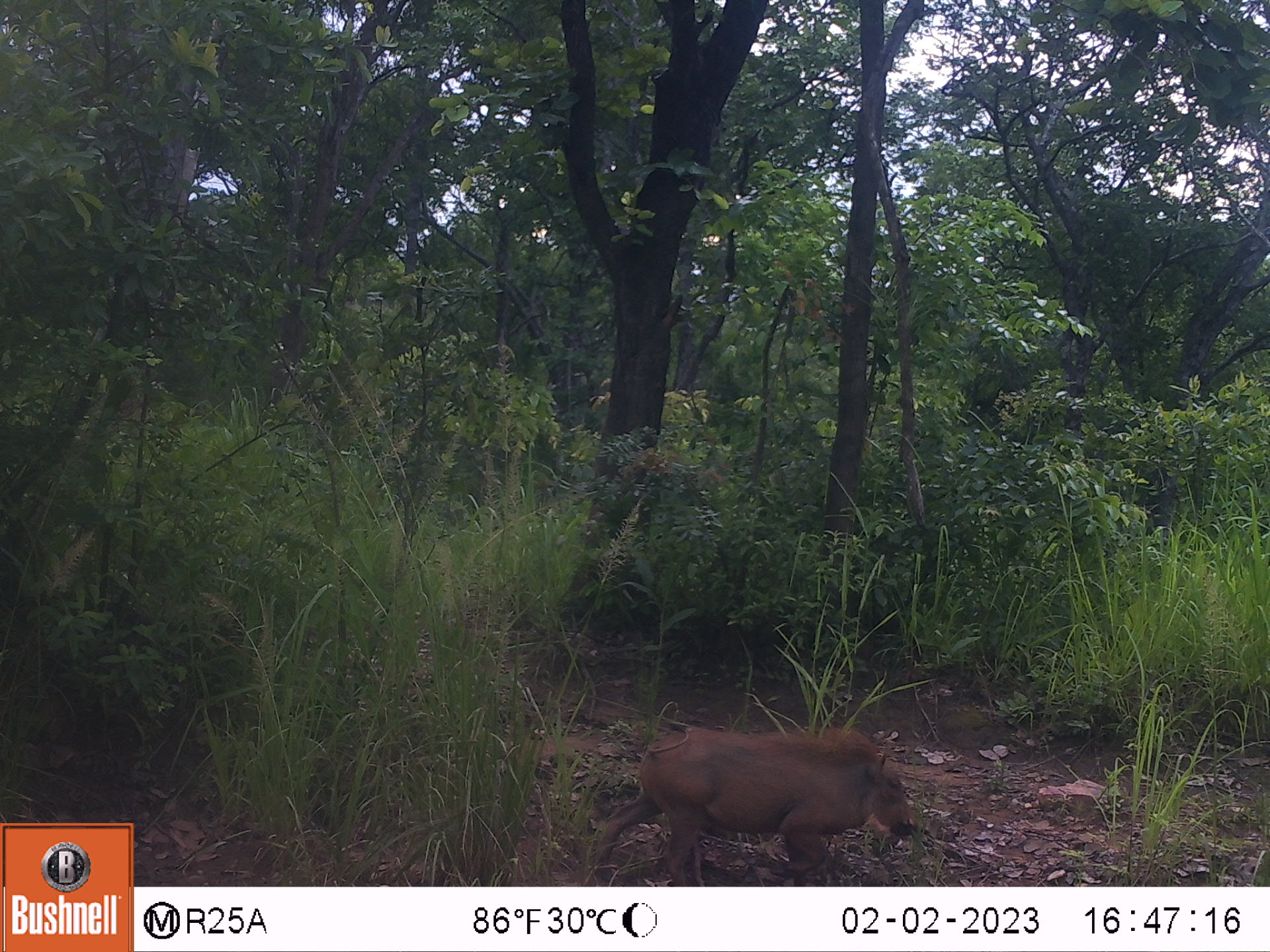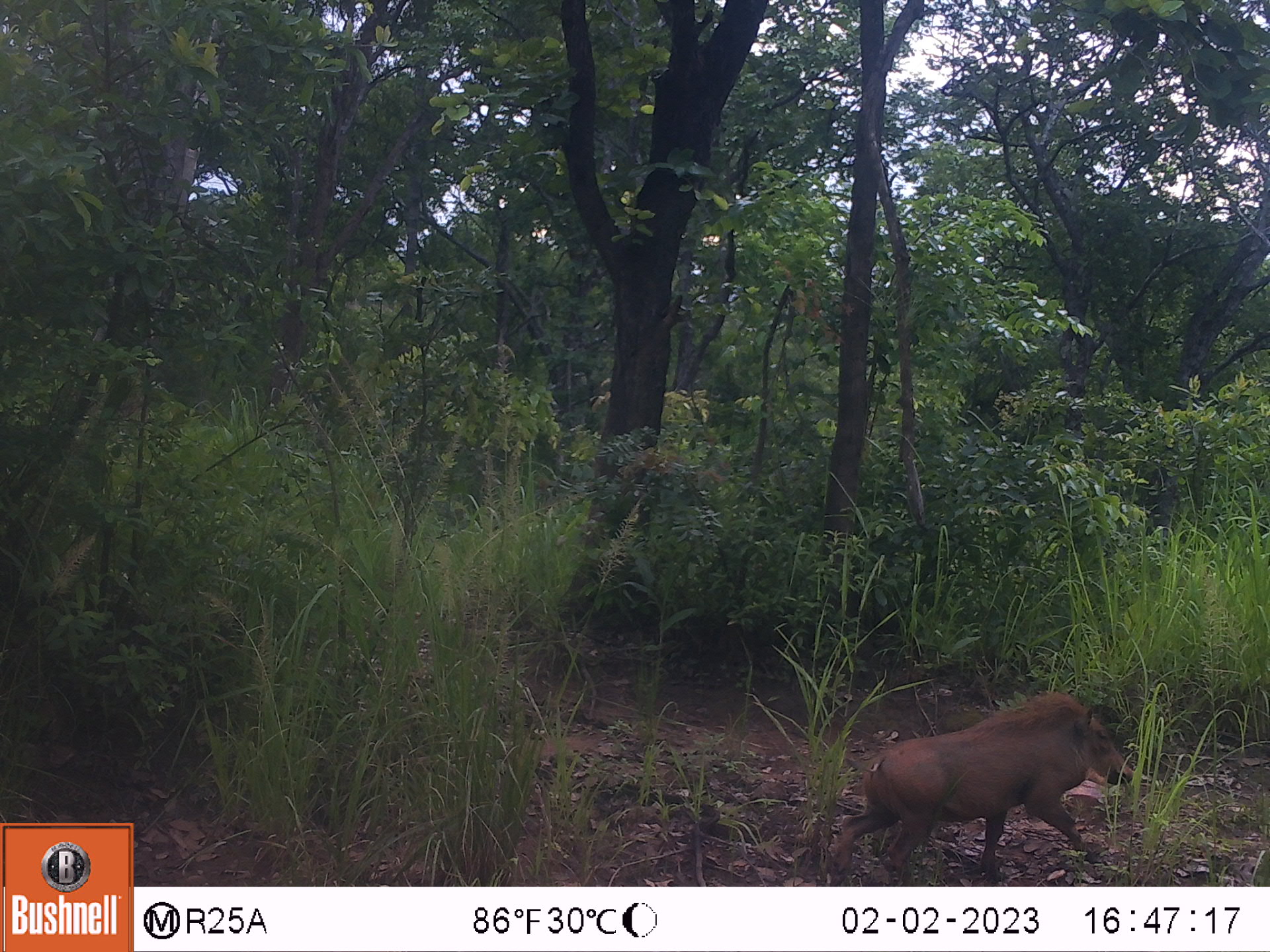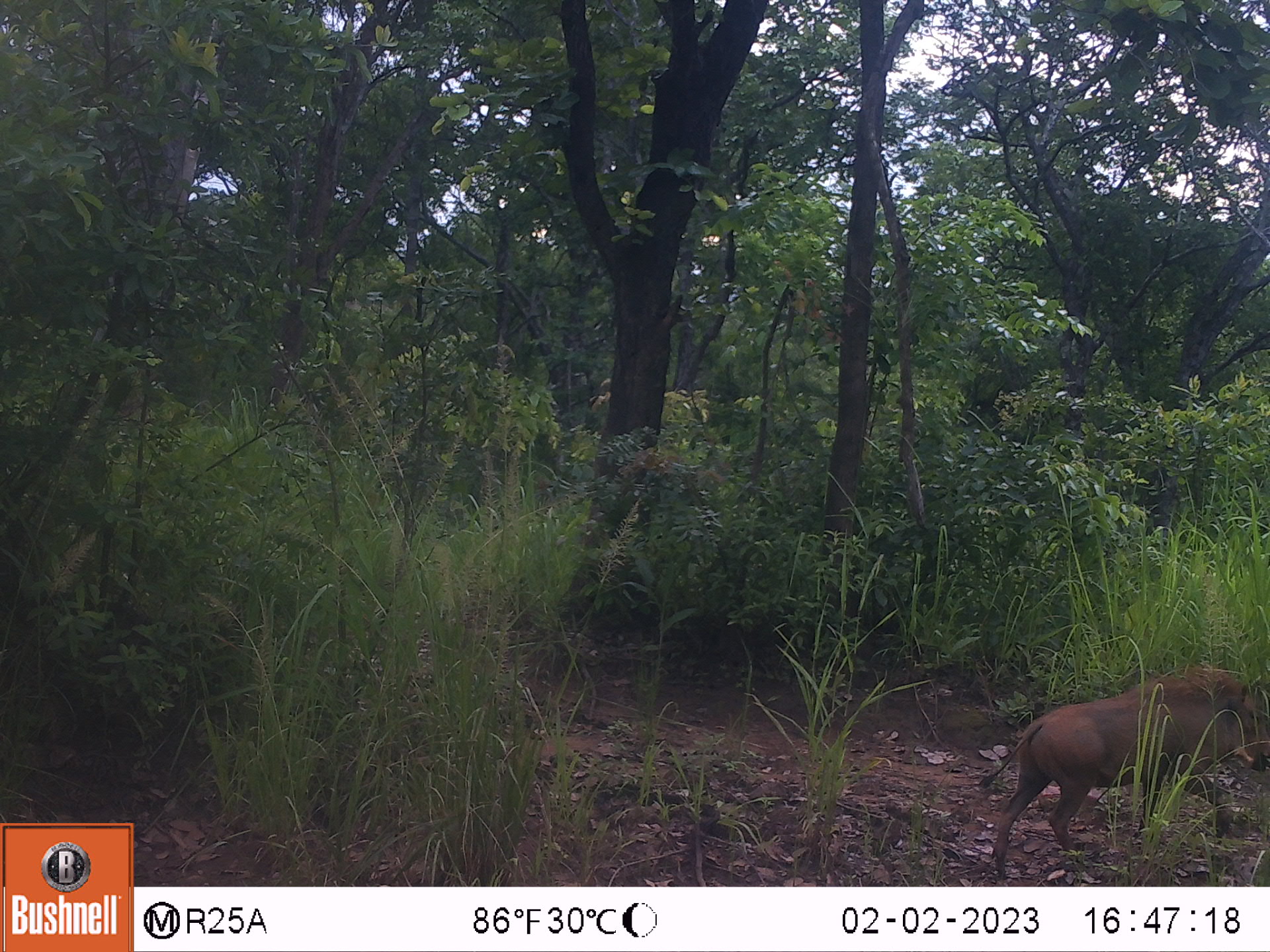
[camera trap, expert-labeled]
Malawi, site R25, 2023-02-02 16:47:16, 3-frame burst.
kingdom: Animalia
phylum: Chordata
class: Mammalia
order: Artiodactyla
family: Suidae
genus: Phacochoerus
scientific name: Phacochoerus africanus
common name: common warthog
Common warthog (Phacochoerus africanus), count 1.